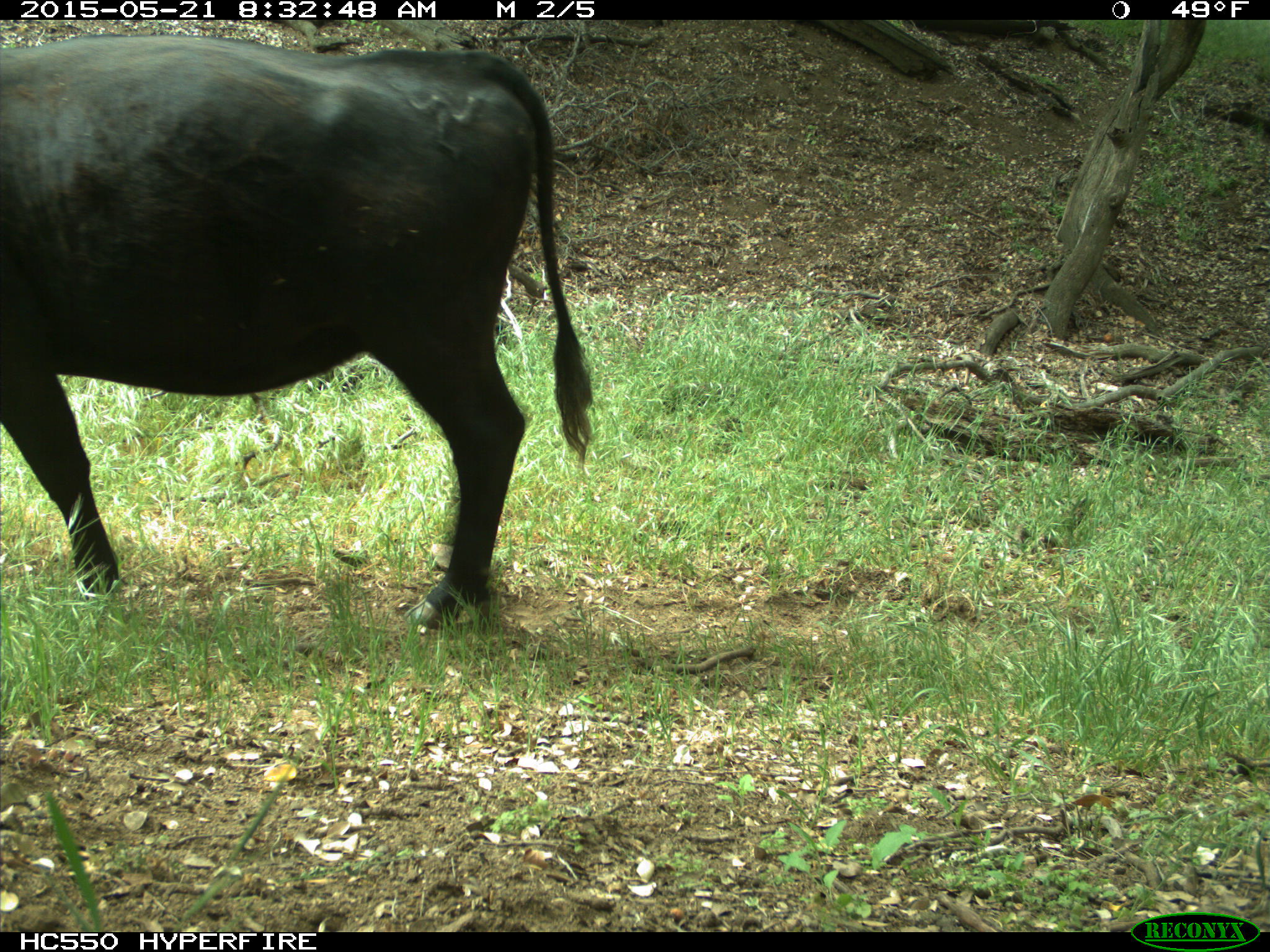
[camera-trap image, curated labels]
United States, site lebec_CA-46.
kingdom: Animalia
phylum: Chordata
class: Mammalia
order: Artiodactyla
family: Bovidae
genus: Bos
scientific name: Bos taurus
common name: domestic cow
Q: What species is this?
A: Bos taurus (domestic cow).